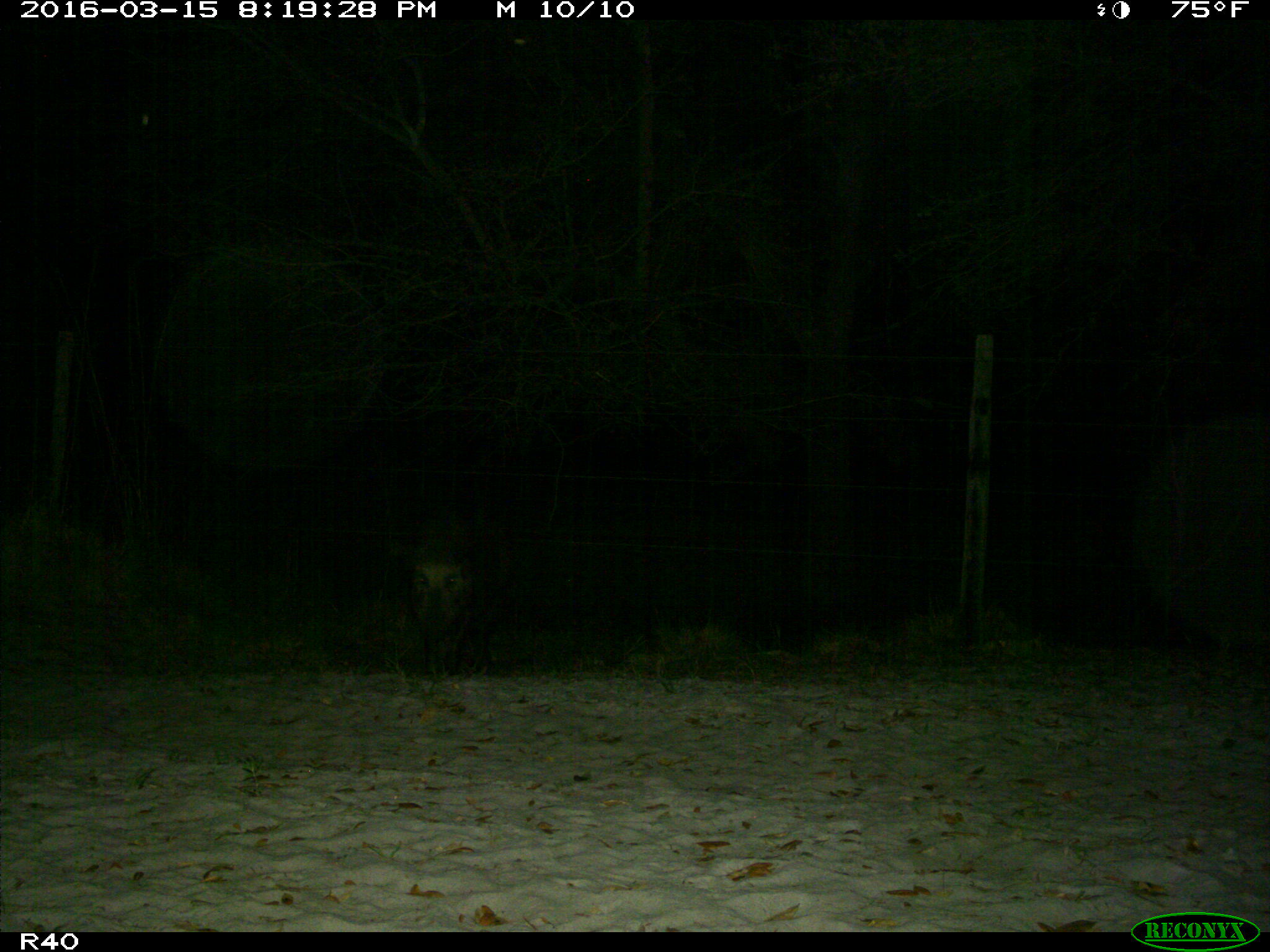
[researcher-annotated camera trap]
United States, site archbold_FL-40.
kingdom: Animalia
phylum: Chordata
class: Mammalia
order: Artiodactyla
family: Suidae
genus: Sus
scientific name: Sus scrofa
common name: wild boar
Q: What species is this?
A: Sus scrofa (wild boar).